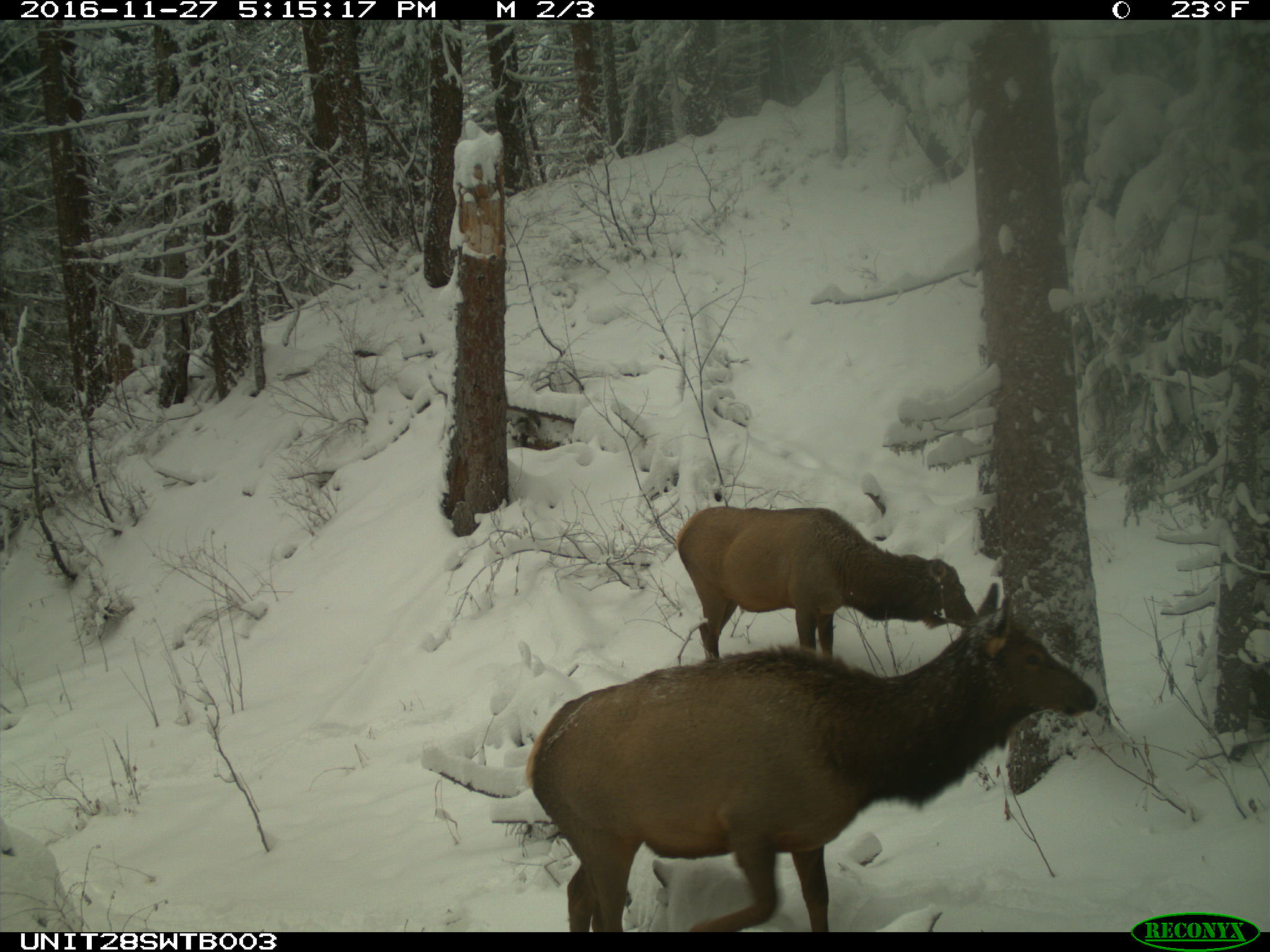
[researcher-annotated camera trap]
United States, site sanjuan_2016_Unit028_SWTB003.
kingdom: Animalia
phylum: Chordata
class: Mammalia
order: Artiodactyla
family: Cervidae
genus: Cervus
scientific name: Cervus elaphus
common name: red deer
Cervus elaphus (red deer).